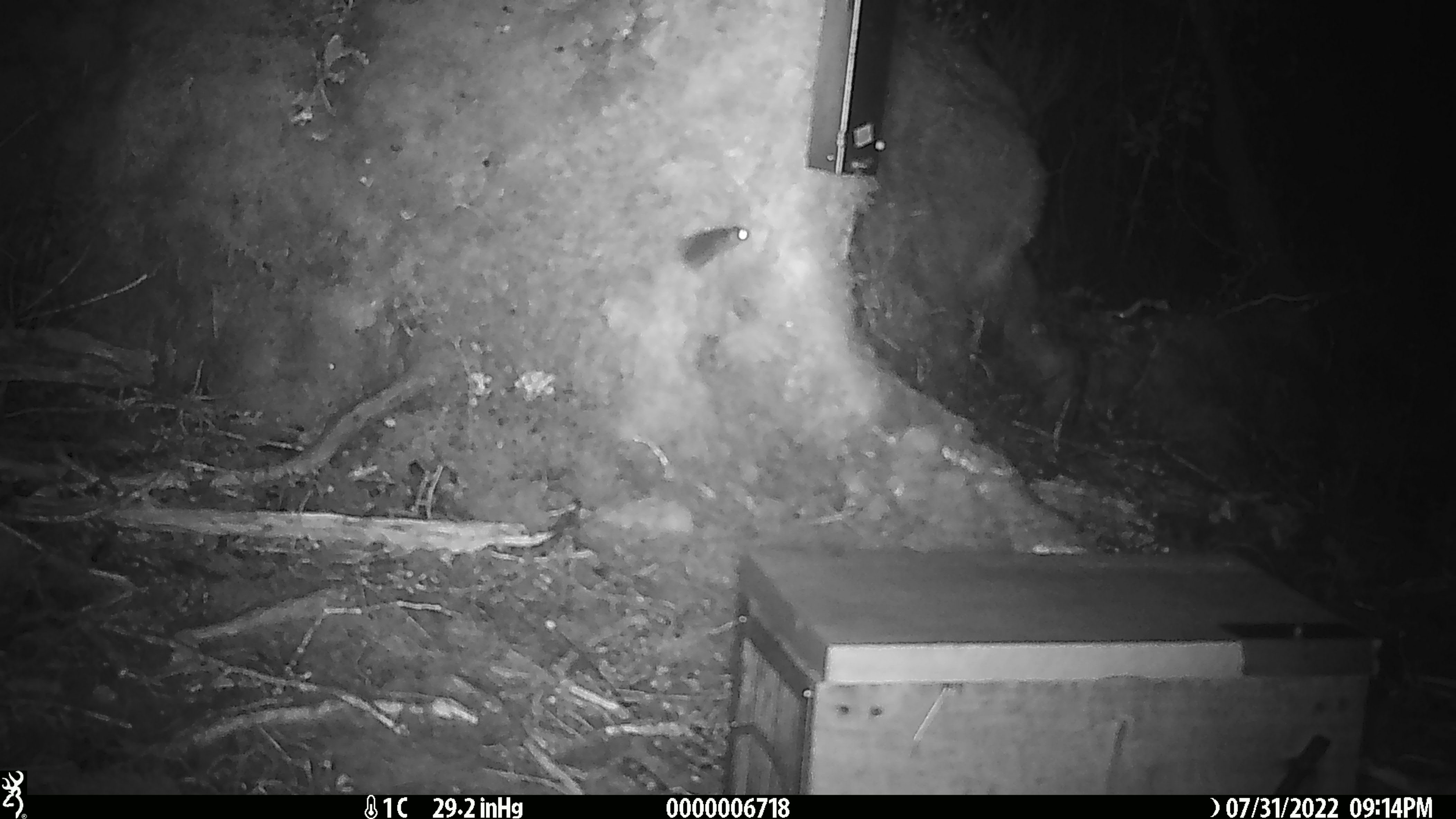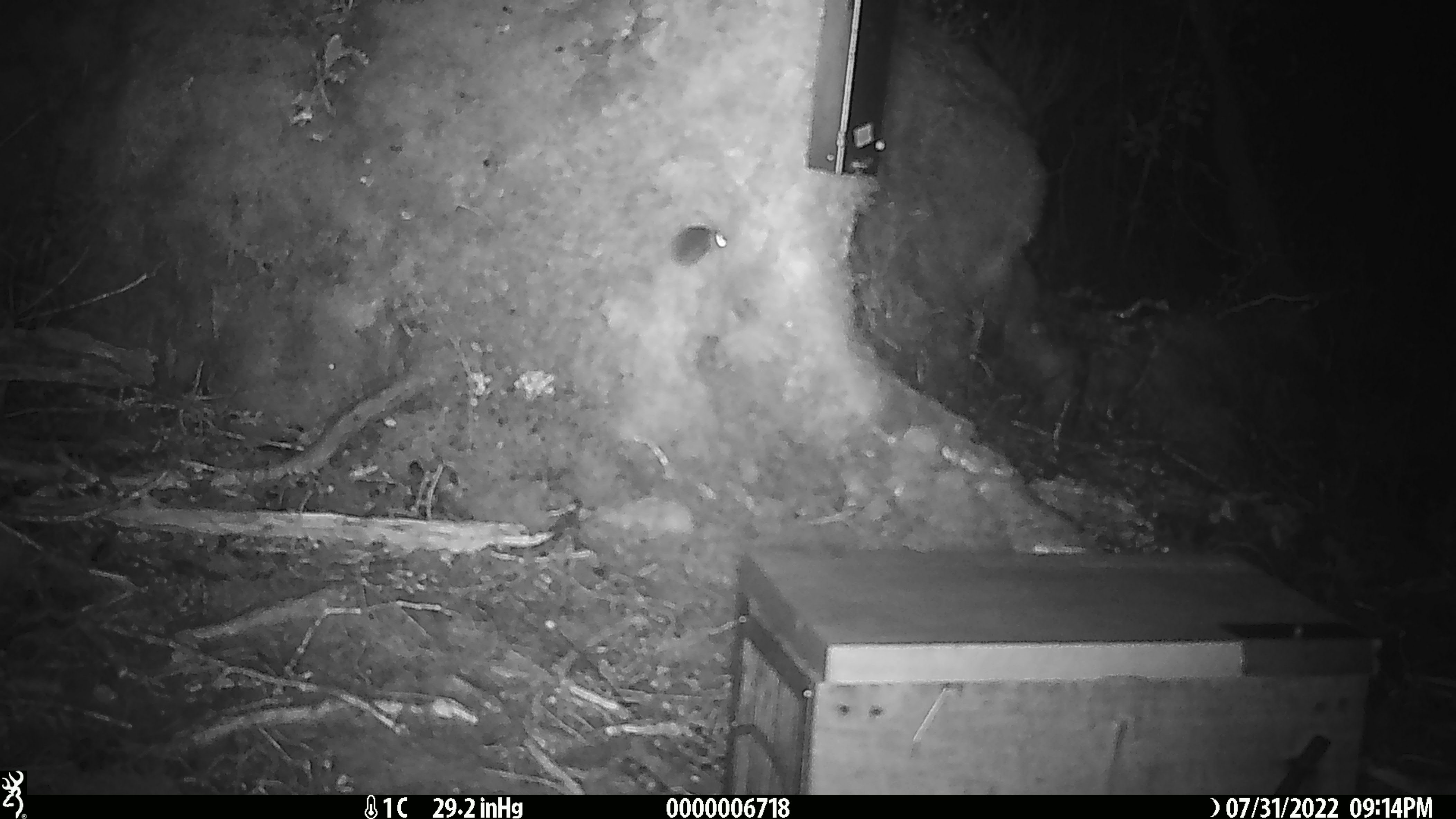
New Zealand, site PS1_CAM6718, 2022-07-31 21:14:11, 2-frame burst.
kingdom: Animalia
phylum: Chordata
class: Mammalia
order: Rodentia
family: Muridae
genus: Mus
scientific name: Mus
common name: mouse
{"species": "mouse (Mus)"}